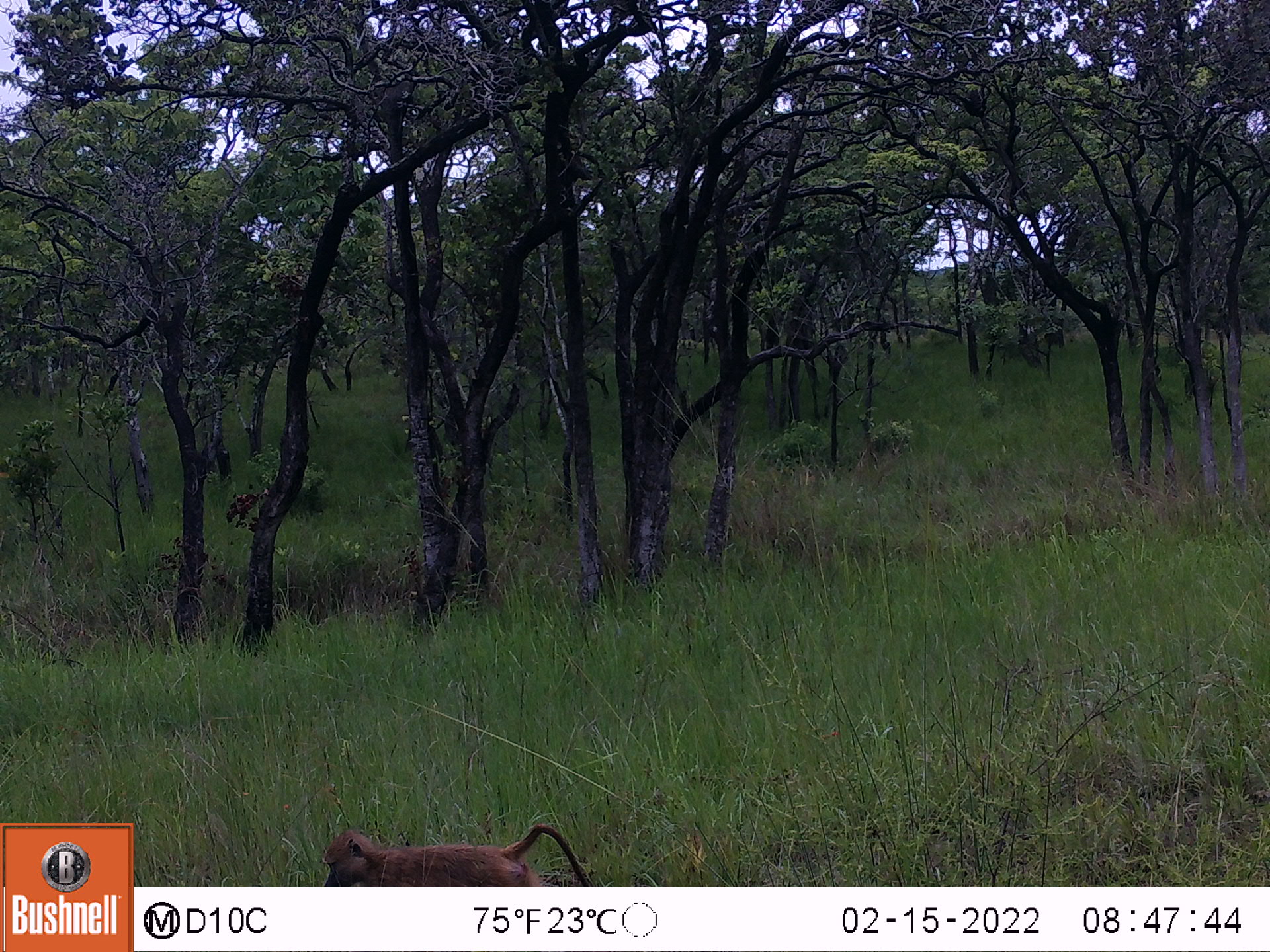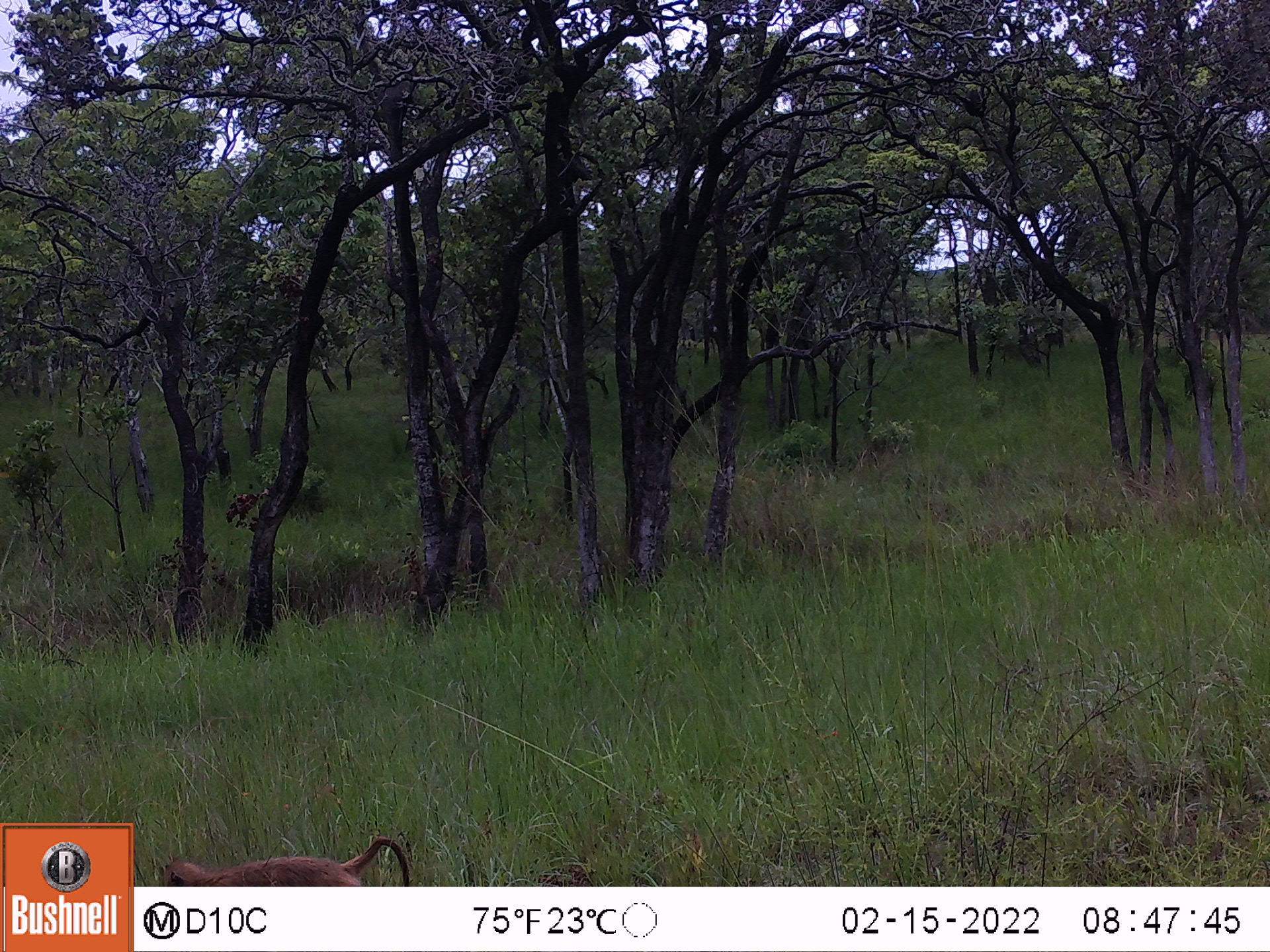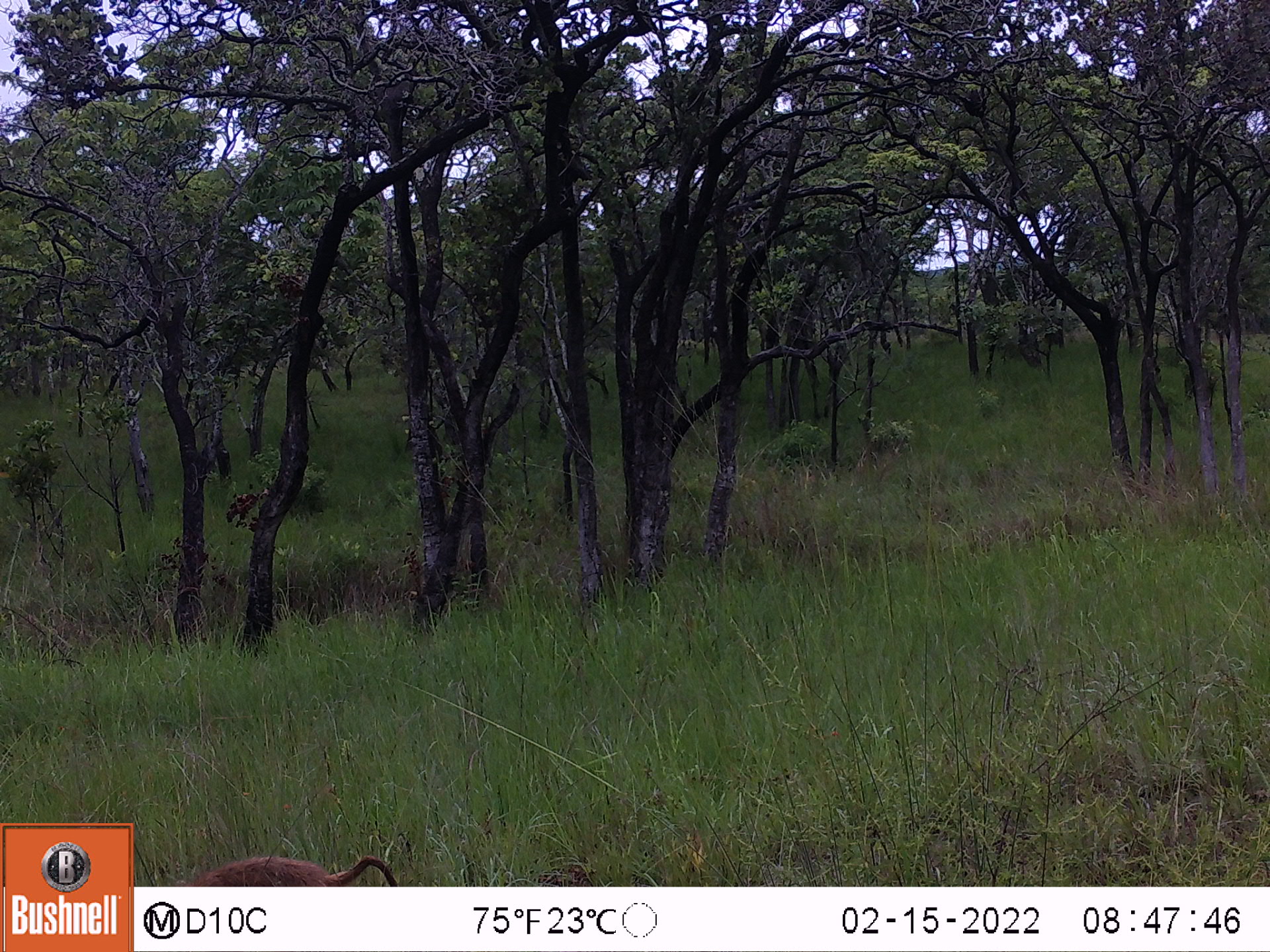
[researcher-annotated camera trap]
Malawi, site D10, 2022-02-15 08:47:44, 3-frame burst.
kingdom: Animalia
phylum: Chordata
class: Mammalia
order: Primates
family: Cercopithecidae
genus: Papio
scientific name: Papio cynocephalus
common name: yellow baboon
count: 1